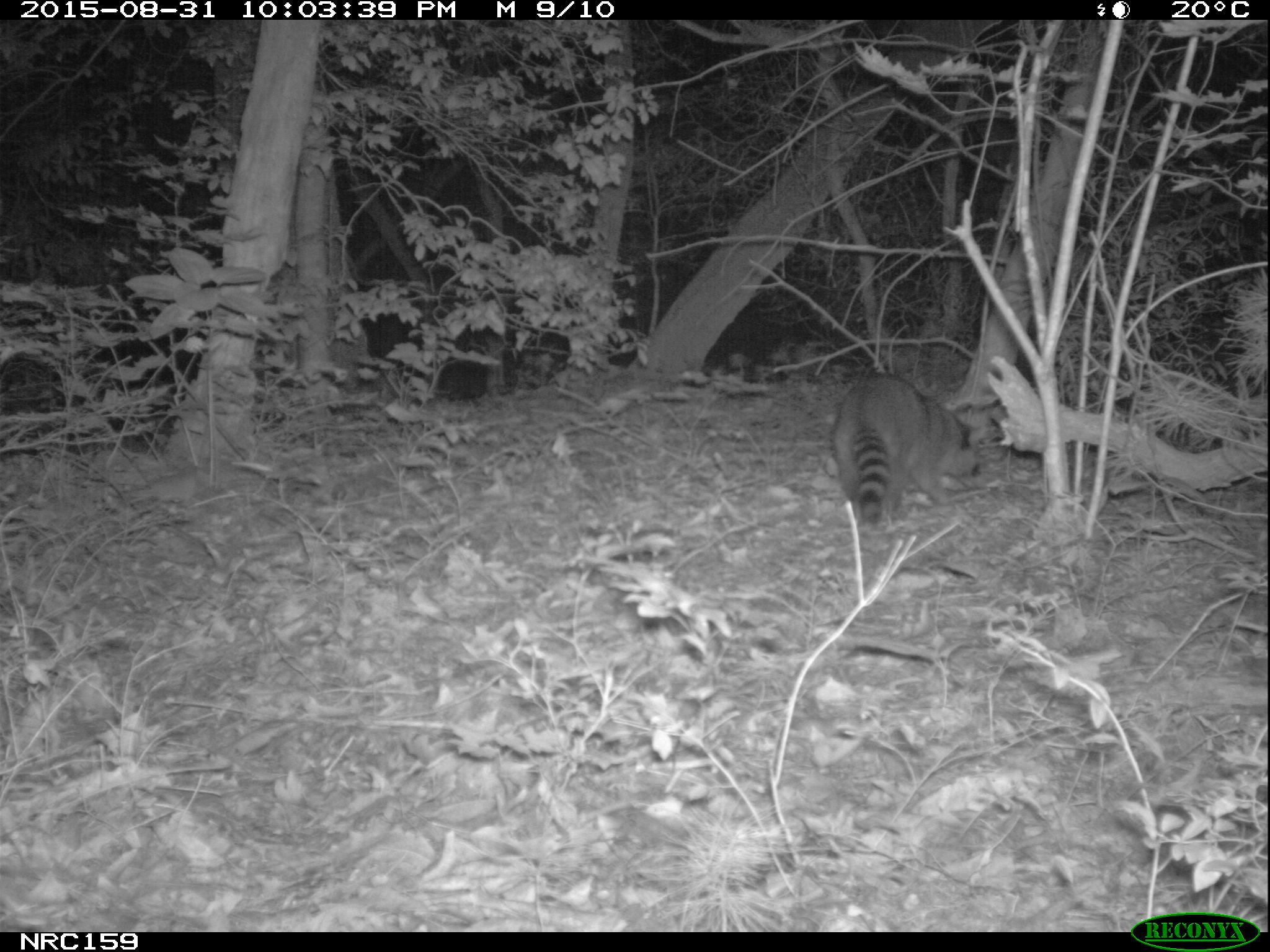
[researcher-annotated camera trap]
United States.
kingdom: Animalia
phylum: Chordata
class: Mammalia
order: Carnivora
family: Procyonidae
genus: Procyon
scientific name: Procyon lotor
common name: northern raccoon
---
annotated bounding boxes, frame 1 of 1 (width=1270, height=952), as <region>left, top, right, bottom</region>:
Northern Raccoon: <region>814, 369, 1001, 534</region>